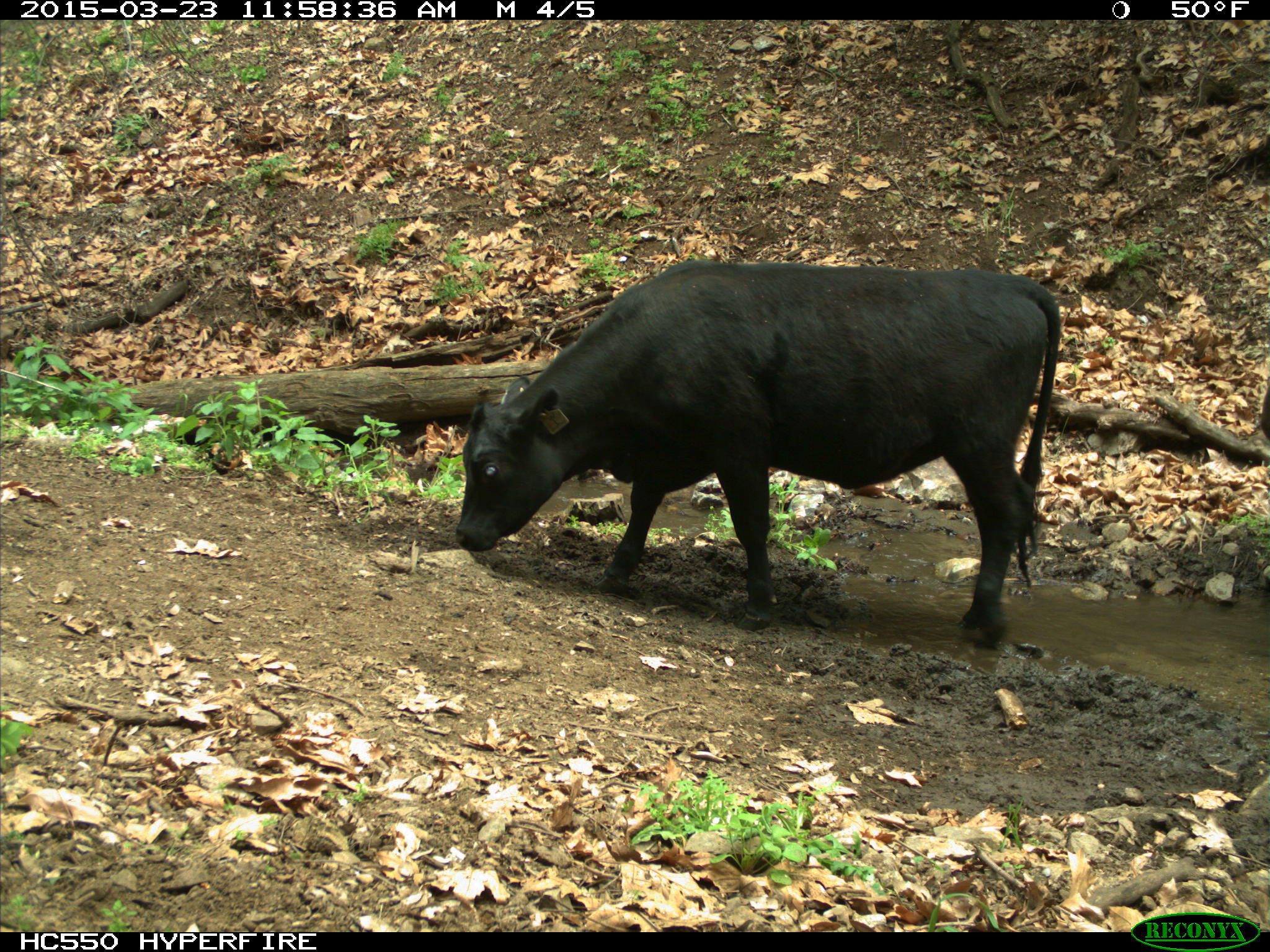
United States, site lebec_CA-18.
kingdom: Animalia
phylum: Chordata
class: Mammalia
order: Artiodactyla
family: Bovidae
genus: Bos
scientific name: Bos taurus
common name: domestic cow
Bos taurus (domestic cow).